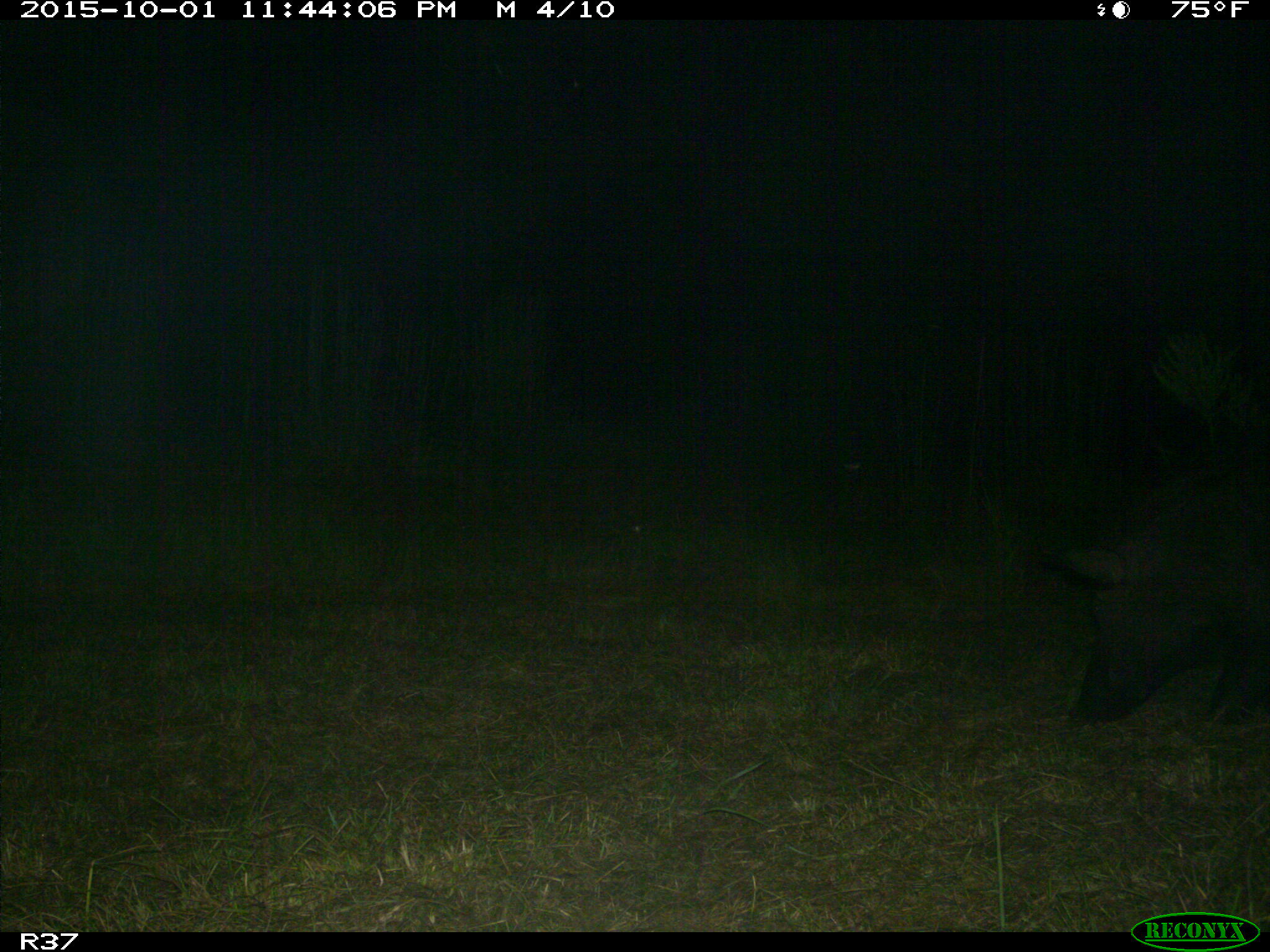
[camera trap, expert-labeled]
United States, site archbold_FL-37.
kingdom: Animalia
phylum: Chordata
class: Mammalia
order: Artiodactyla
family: Suidae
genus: Sus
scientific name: Sus scrofa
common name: wild boar